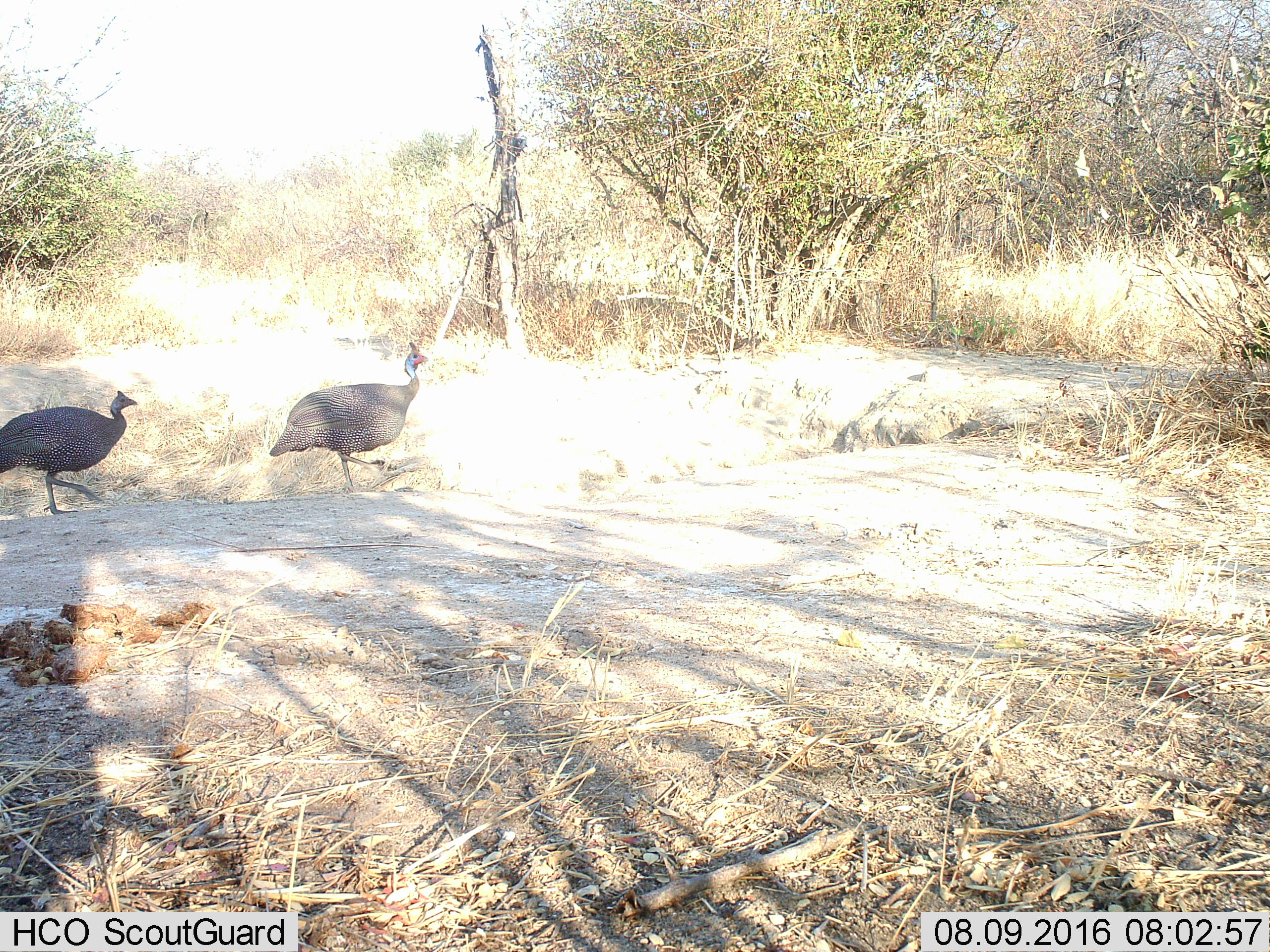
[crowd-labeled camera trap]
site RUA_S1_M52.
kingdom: Animalia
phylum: Chordata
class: Aves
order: Galliformes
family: Numididae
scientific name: Numididae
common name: guineafowl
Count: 2.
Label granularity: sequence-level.